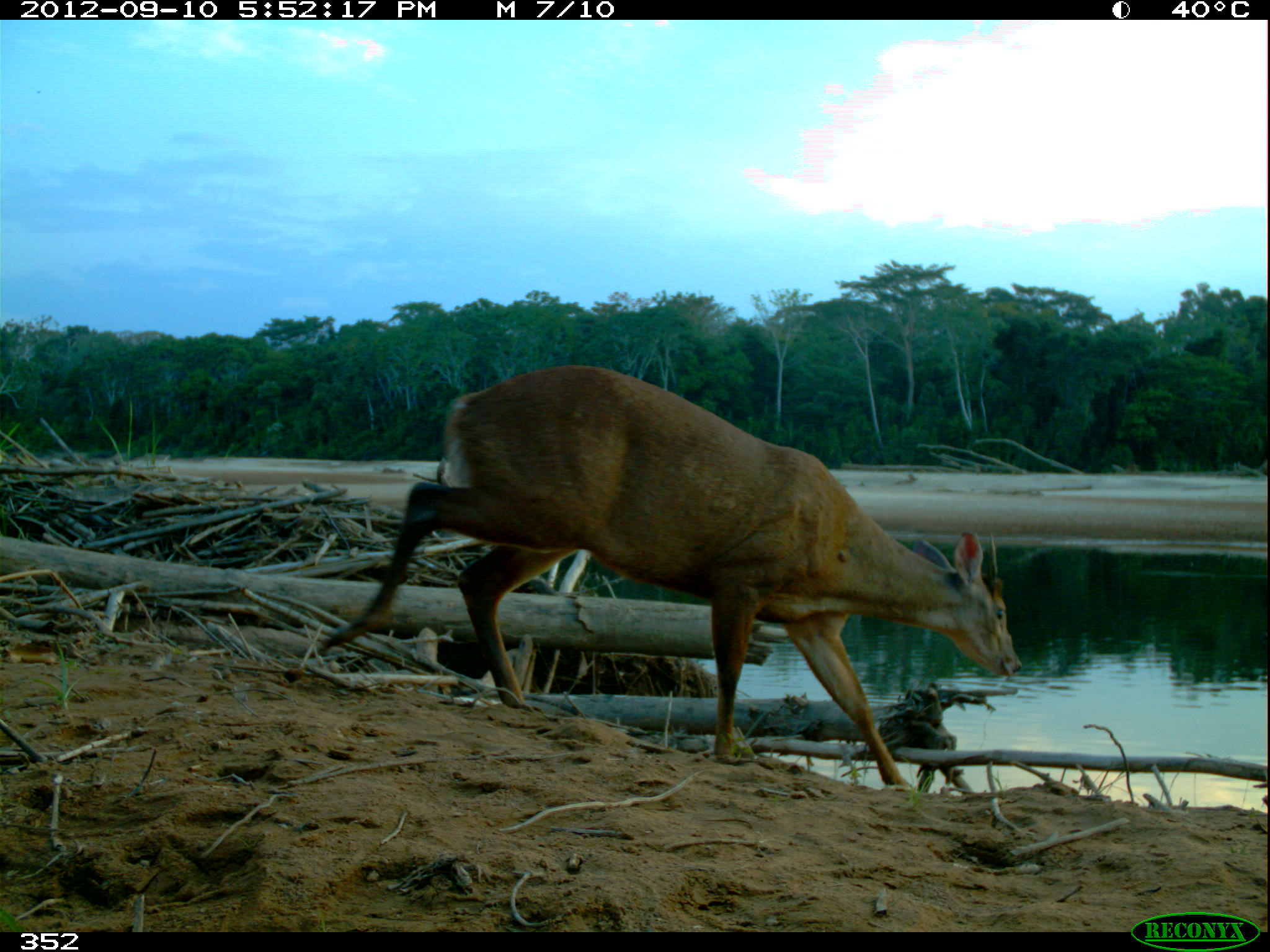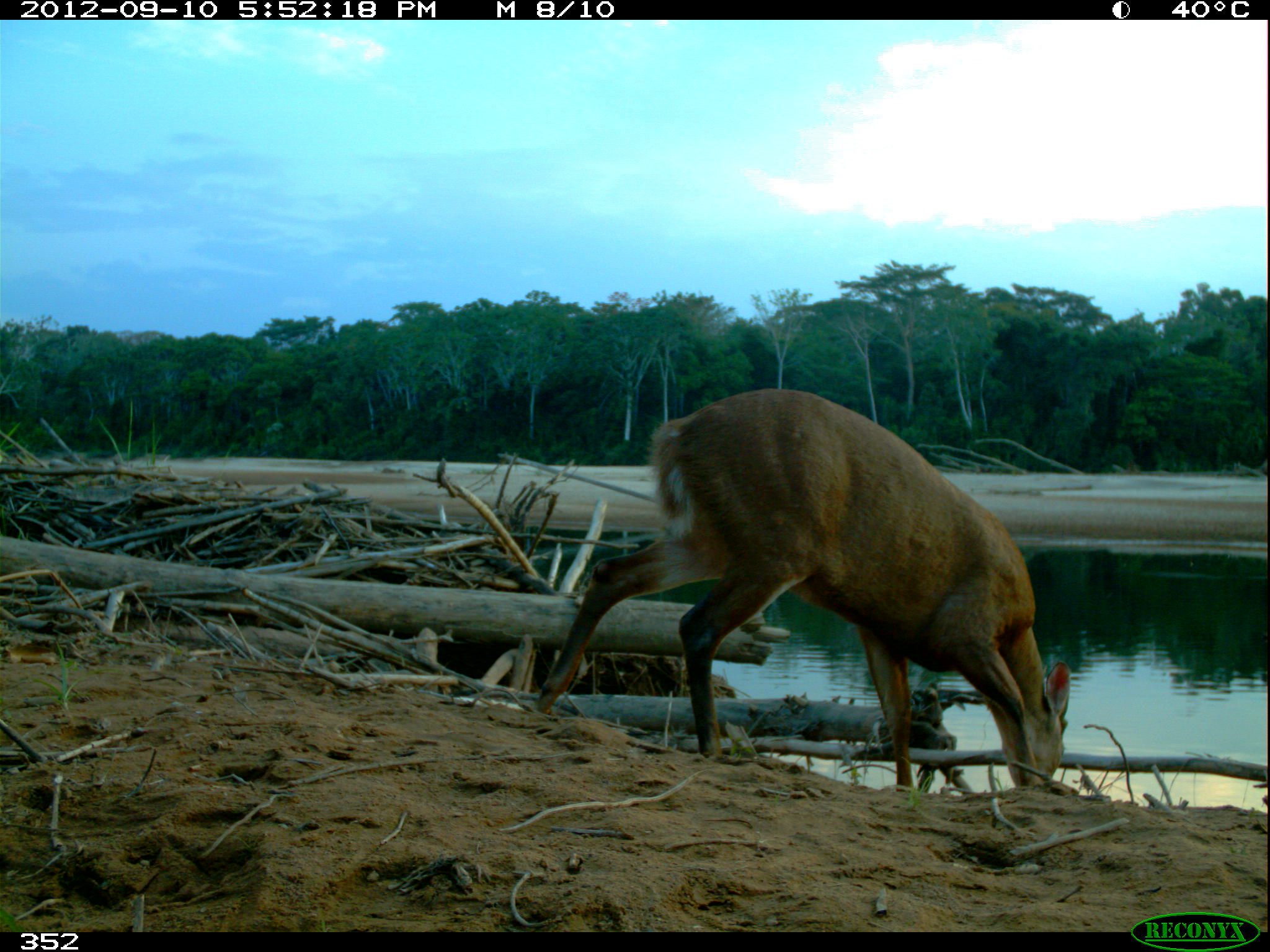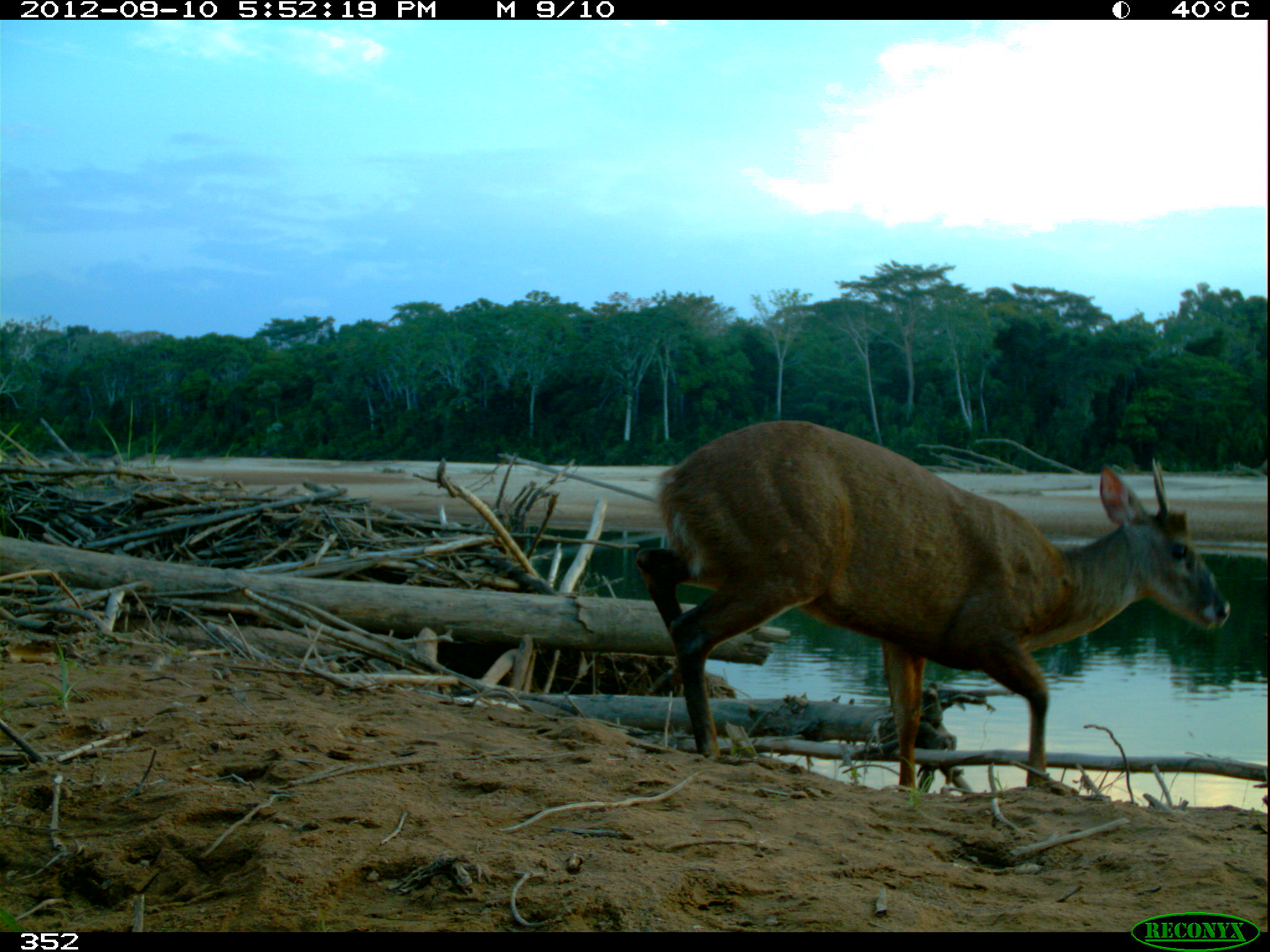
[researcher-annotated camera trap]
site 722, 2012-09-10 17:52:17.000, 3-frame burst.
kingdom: Animalia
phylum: Chordata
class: Mammalia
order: Artiodactyla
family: Cervidae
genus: Mazama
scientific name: Mazama americana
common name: red brocket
Mazama americana (red brocket).